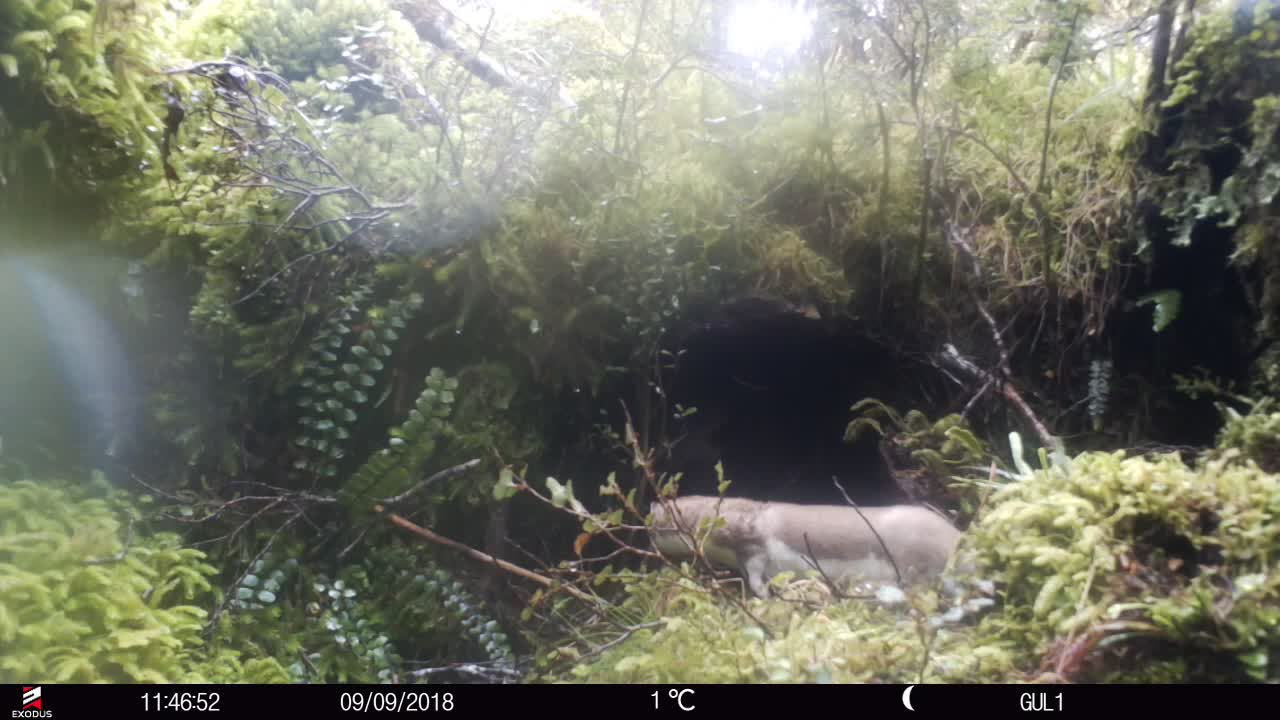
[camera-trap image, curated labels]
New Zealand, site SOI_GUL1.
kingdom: Animalia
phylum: Chordata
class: Mammalia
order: Carnivora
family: Mustelidae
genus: Mustela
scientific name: Mustela erminea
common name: stoat